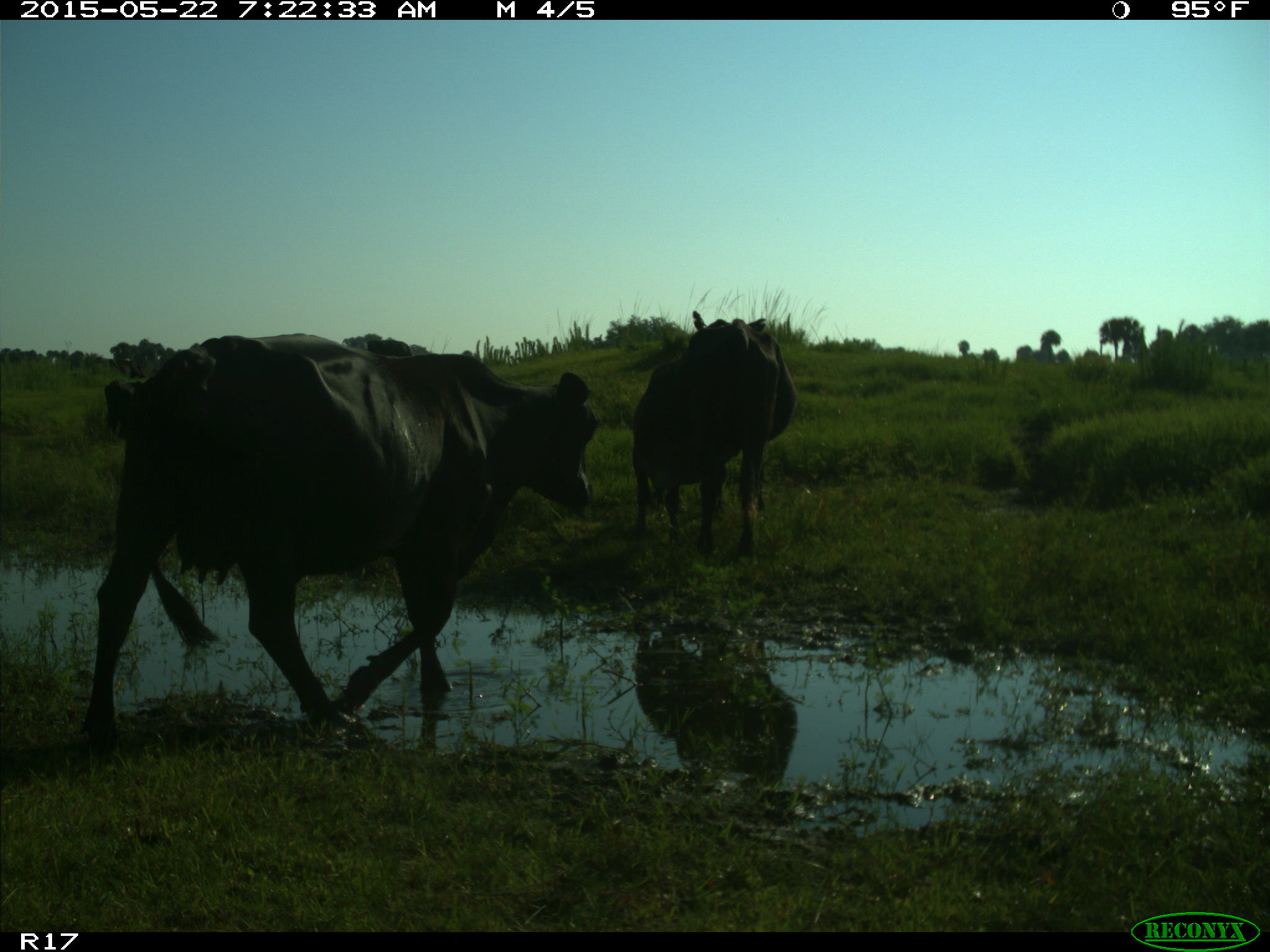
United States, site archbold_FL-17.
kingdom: Animalia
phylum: Chordata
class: Mammalia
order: Artiodactyla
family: Bovidae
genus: Bos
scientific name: Bos taurus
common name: domestic cow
Bos taurus (domestic cow).